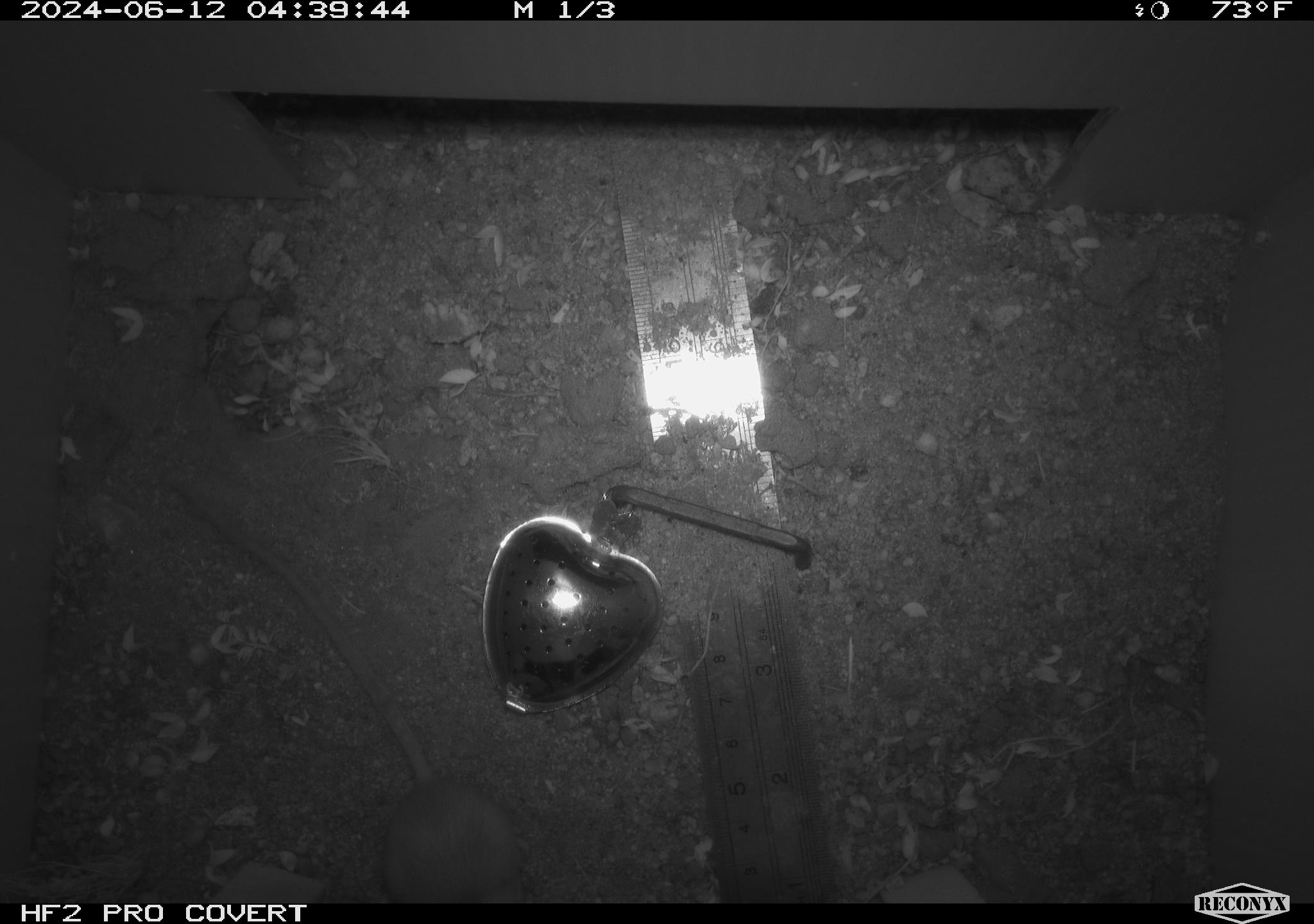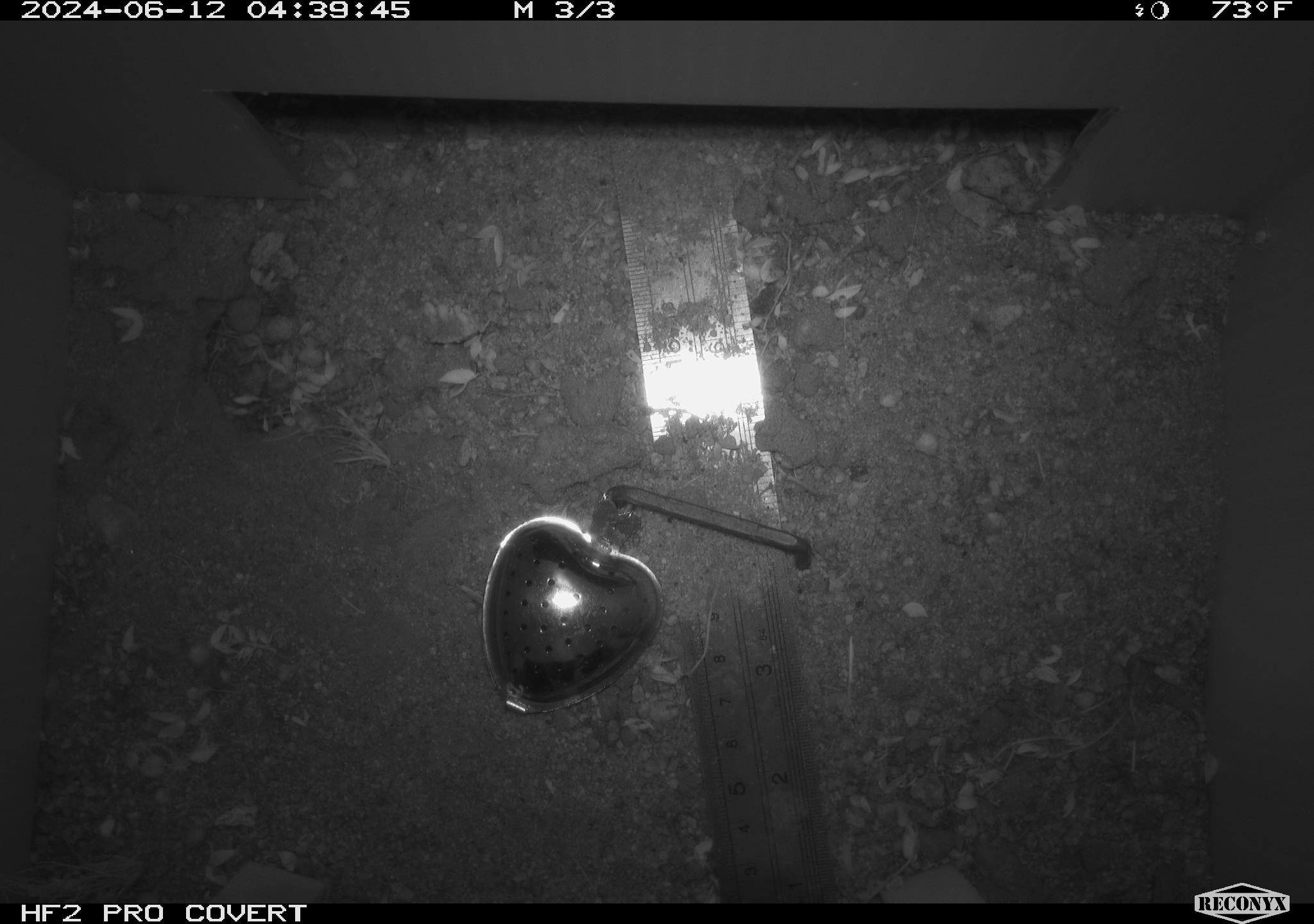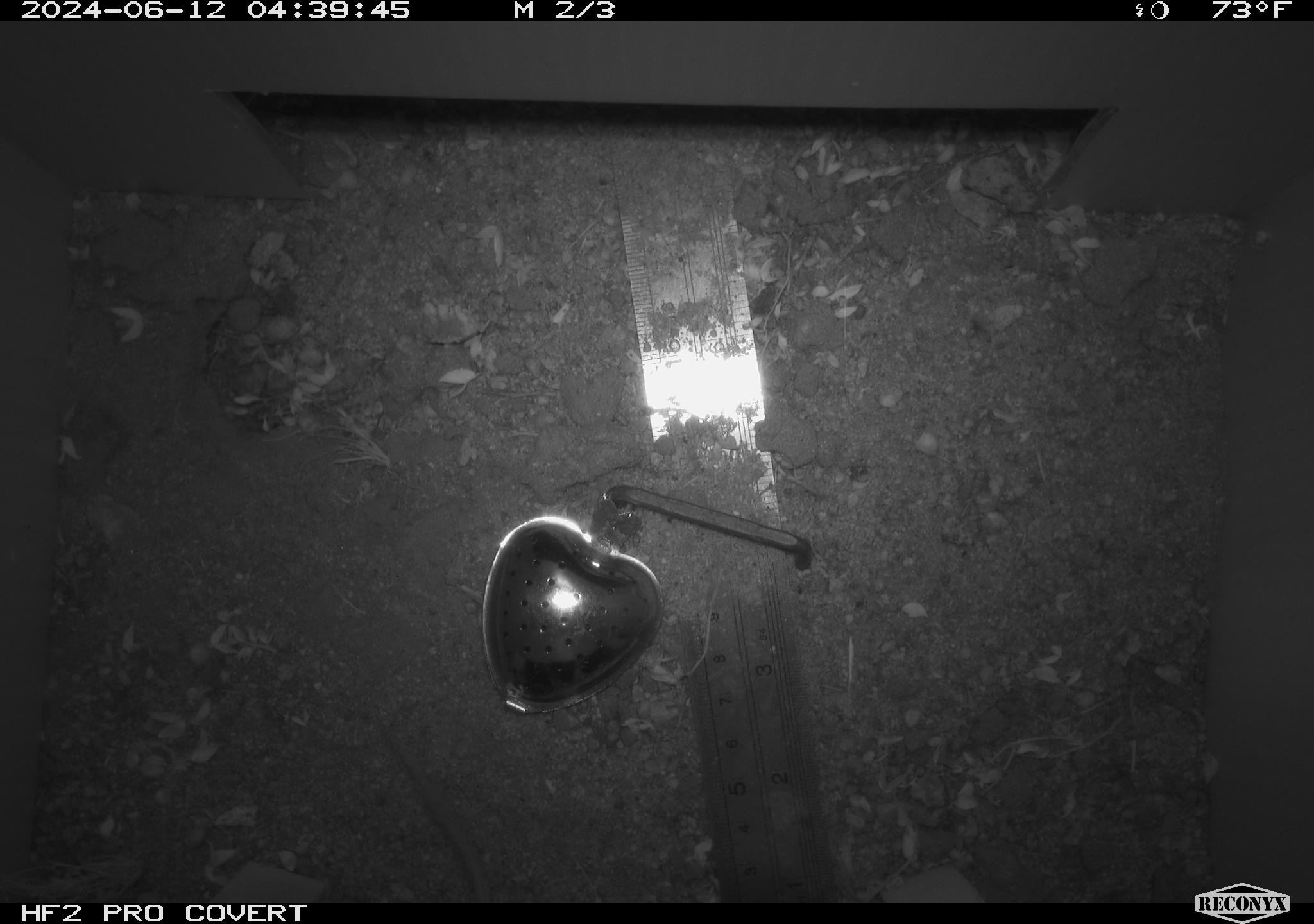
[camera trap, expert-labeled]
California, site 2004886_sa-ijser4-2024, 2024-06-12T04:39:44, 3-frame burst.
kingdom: Animalia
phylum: Chordata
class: Mammalia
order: Rodentia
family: Heteromyidae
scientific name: Heteromyidae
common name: kangaroo rats and pocket mice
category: heteromyidae family